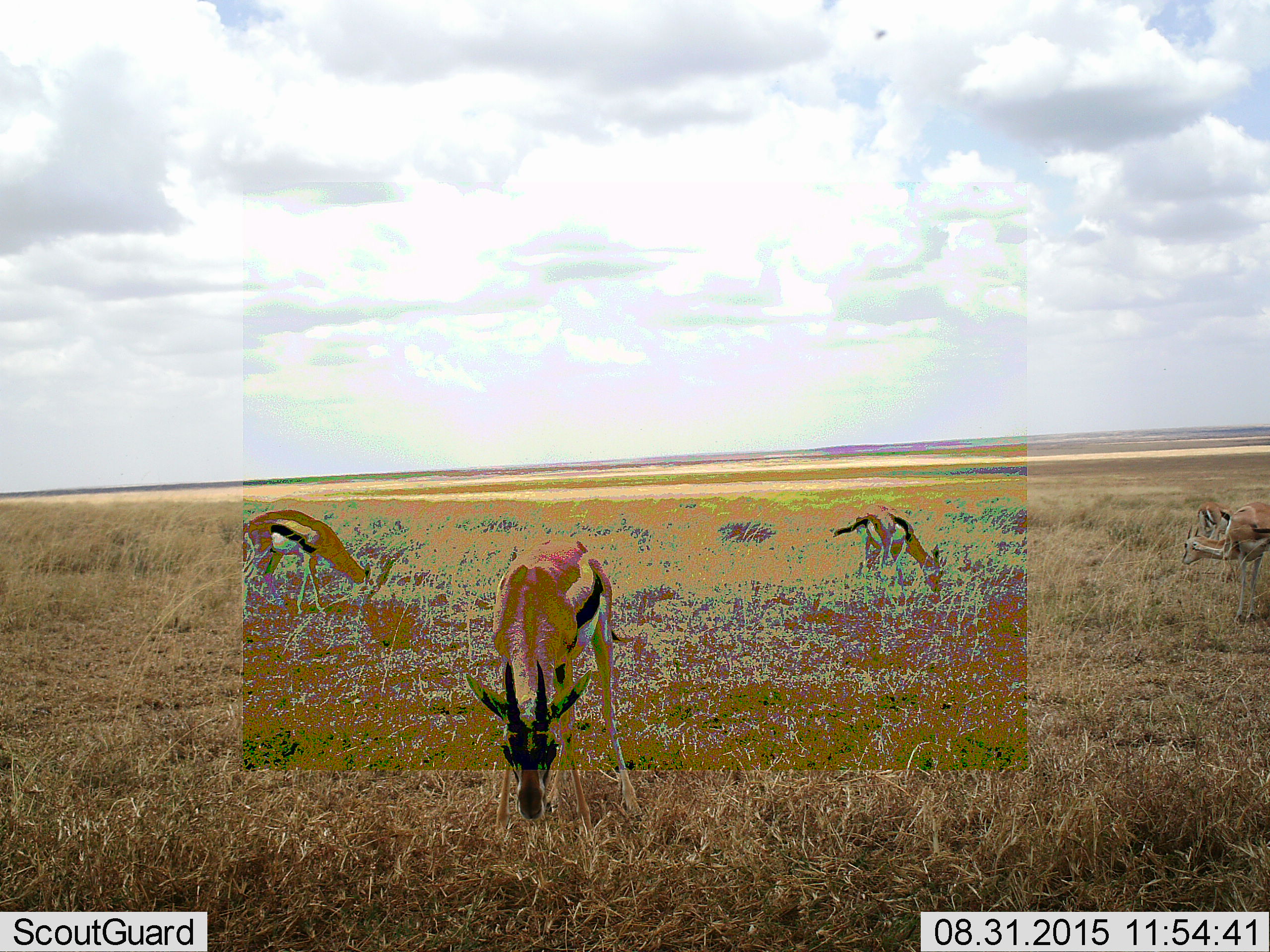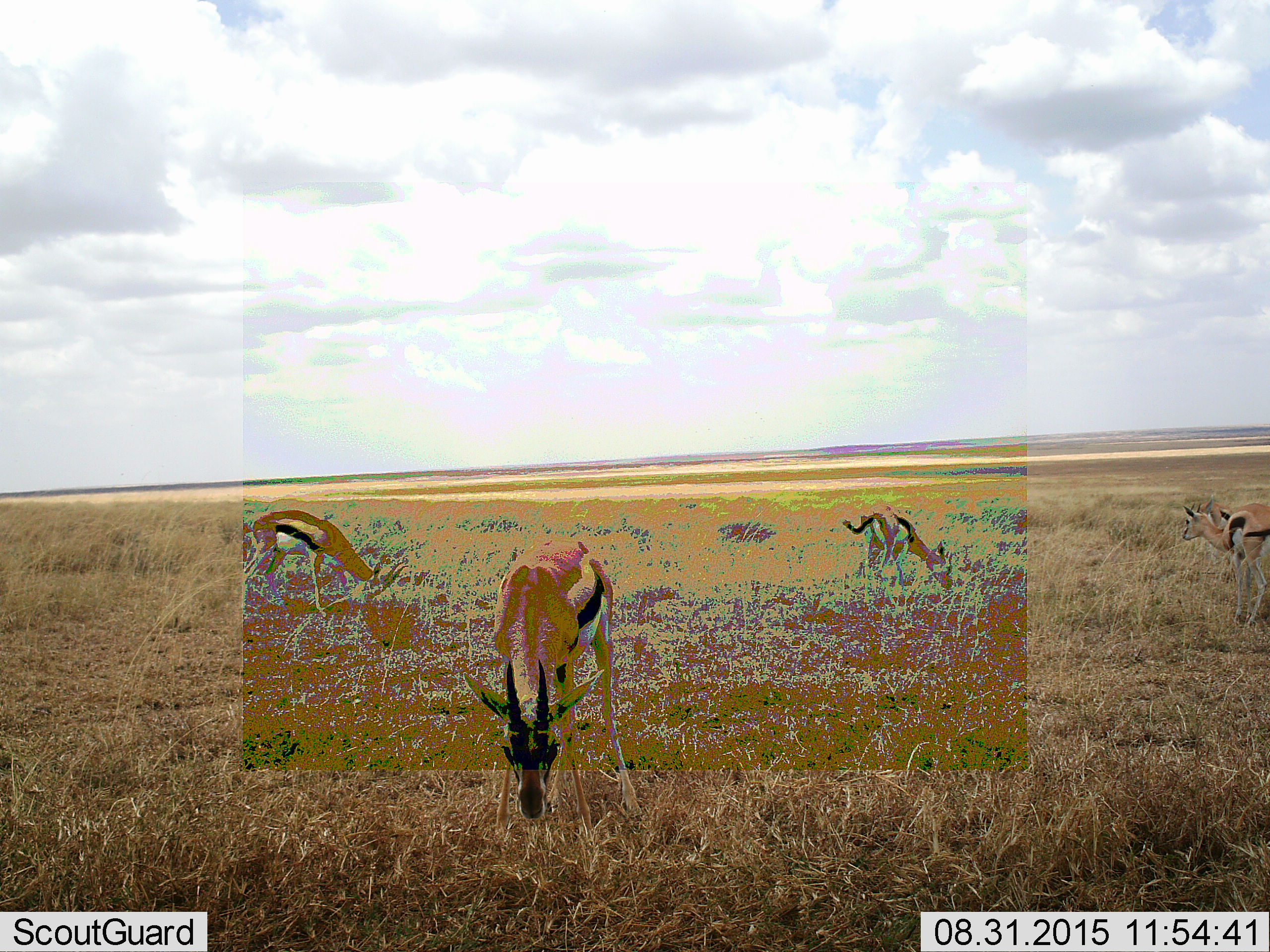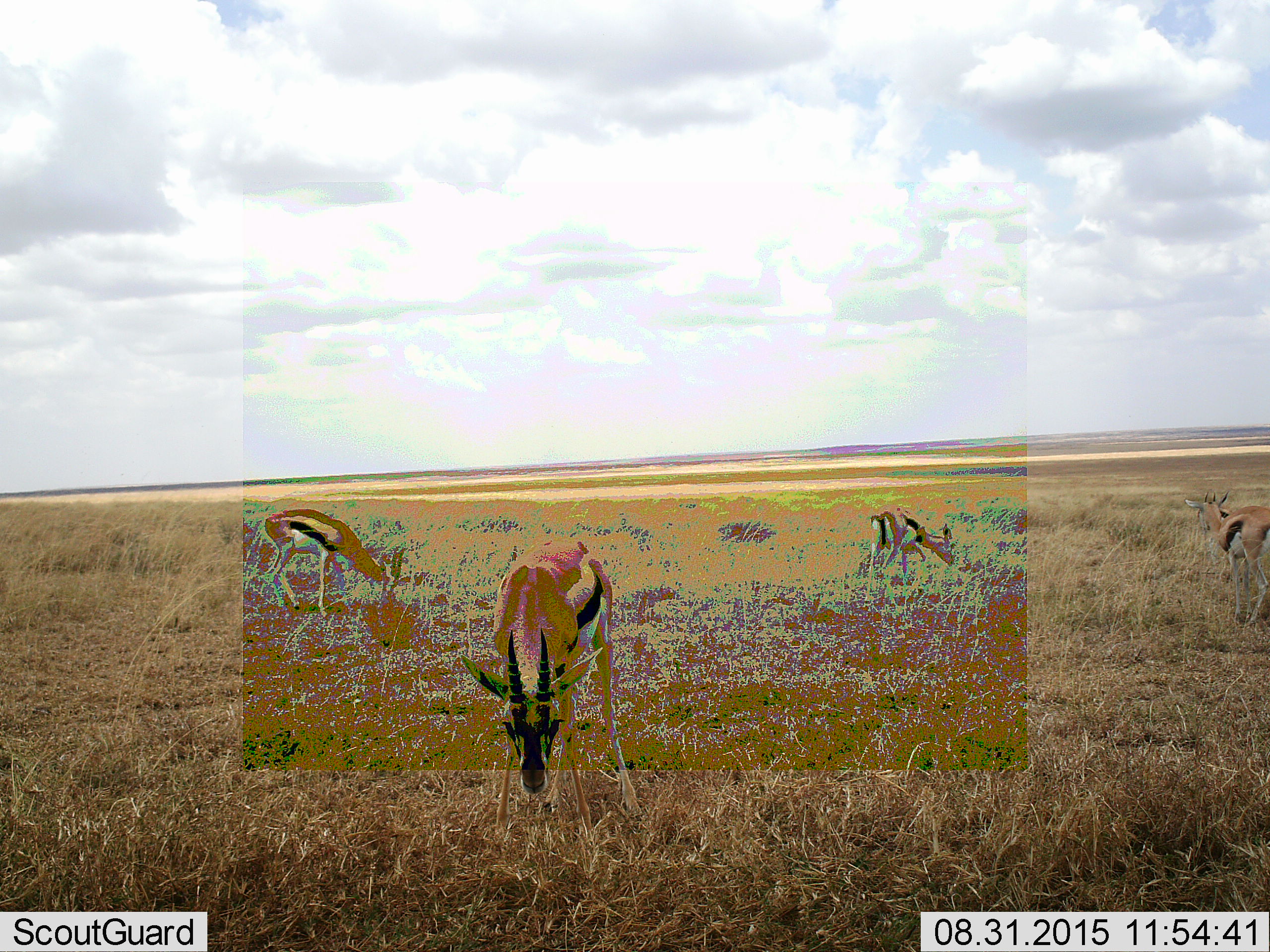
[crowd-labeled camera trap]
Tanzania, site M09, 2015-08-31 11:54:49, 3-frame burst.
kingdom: Animalia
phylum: Chordata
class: Mammalia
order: Artiodactyla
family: Bovidae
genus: Eudorcas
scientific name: Eudorcas thomsonii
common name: thomson's gazelle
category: gazellethomsons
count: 5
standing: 60%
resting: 10%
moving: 10%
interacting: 10%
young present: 0%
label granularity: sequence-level